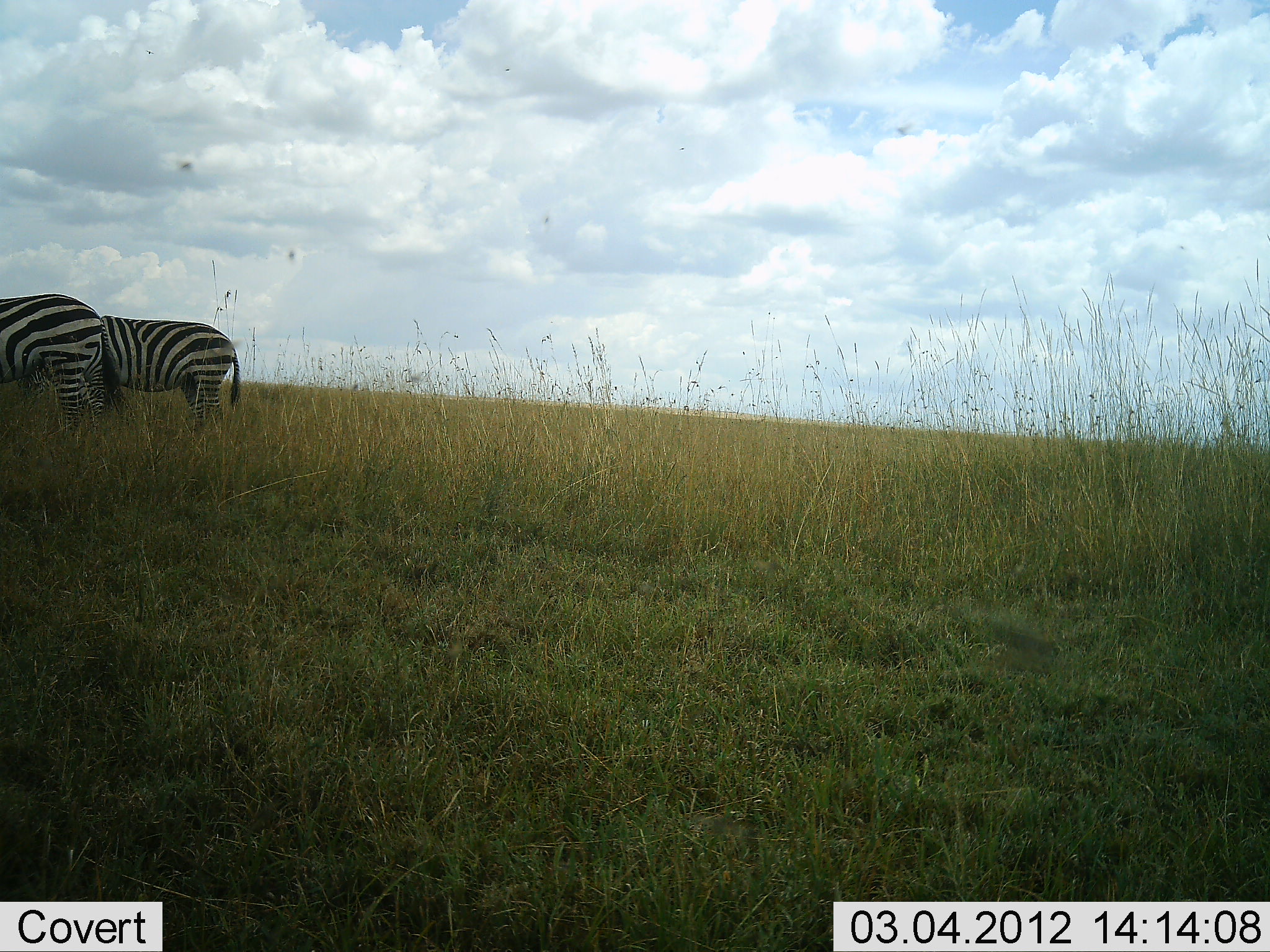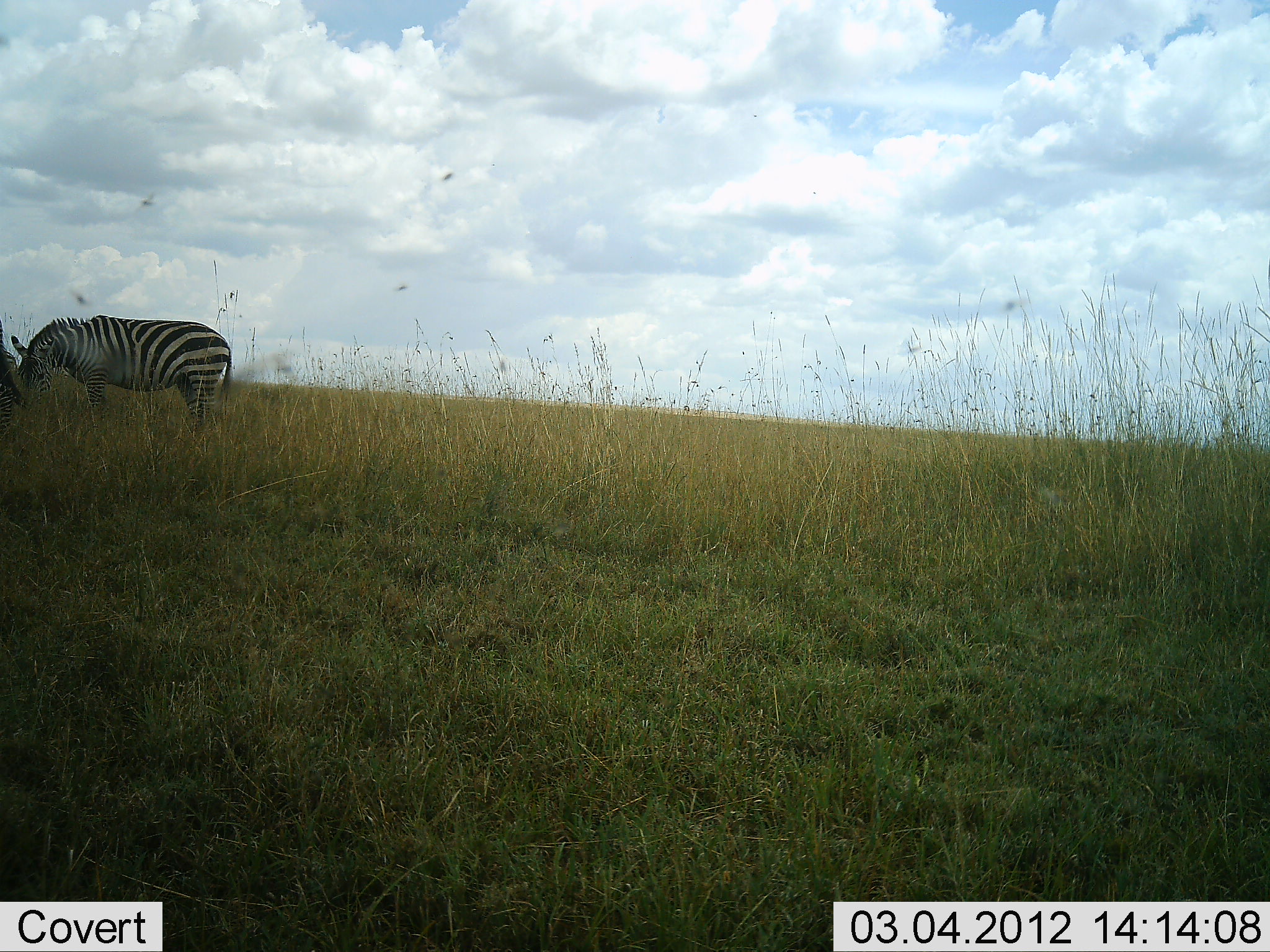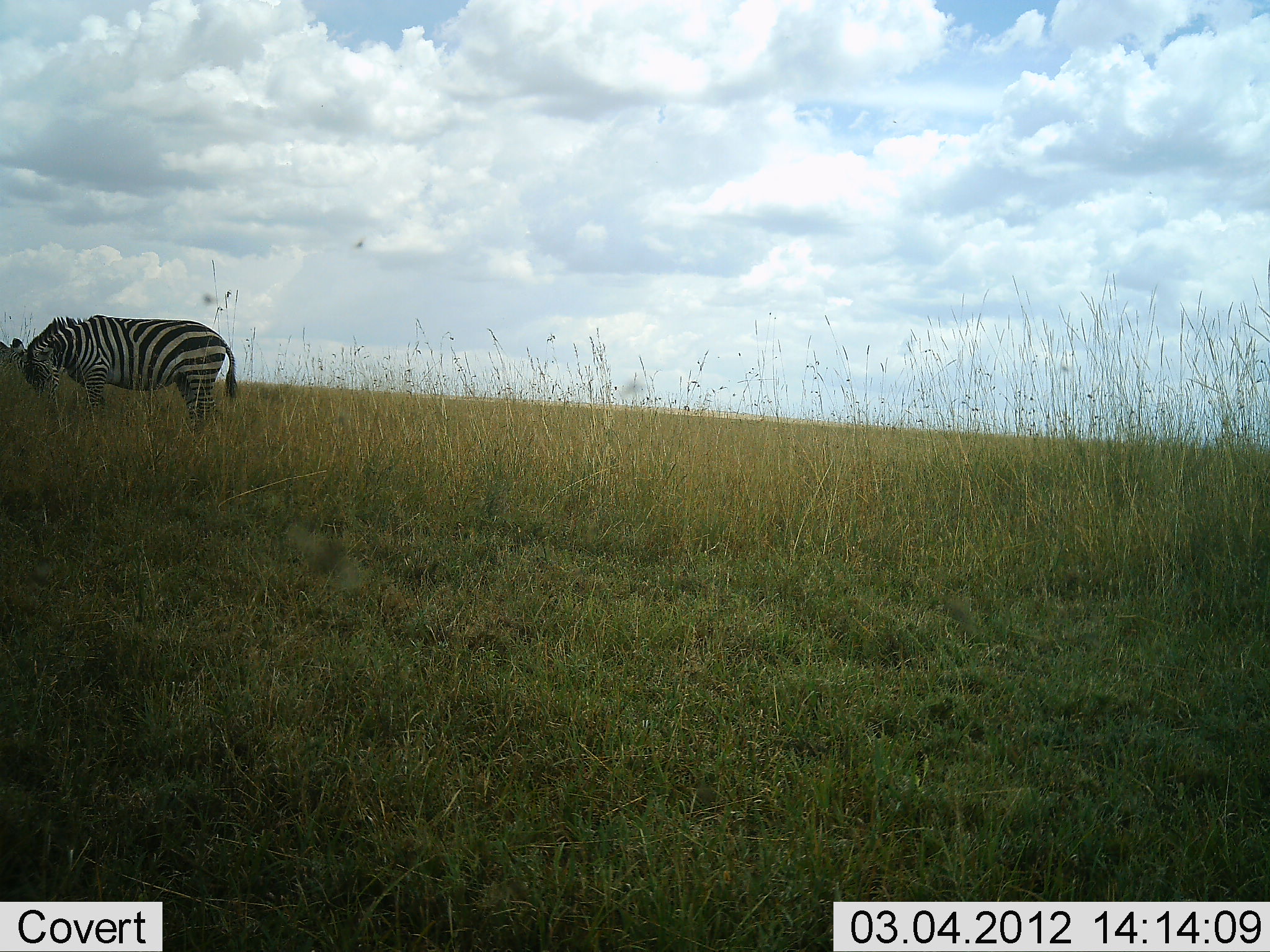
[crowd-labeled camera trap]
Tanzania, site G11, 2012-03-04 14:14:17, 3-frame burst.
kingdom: Animalia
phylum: Chordata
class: Mammalia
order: Perissodactyla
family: Equidae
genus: Equus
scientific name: Equus quagga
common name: plains zebra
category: zebra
Zebra (plains zebra) (Equus quagga), count 2. Behavior (volunteer vote fractions): standing 45%, resting 0%, moving 45%, interacting 5%. Young present (vote fraction): 0%. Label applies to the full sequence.